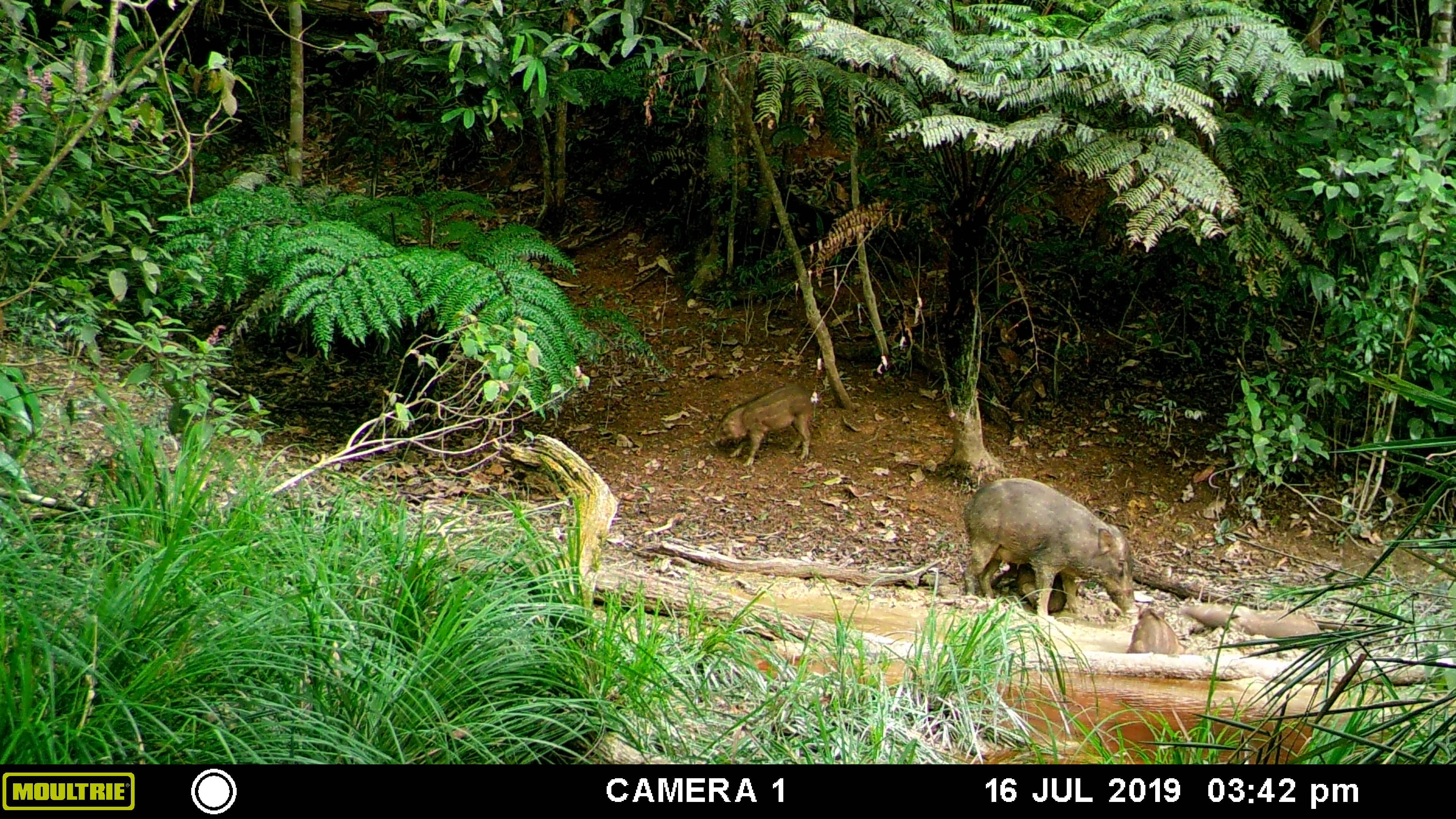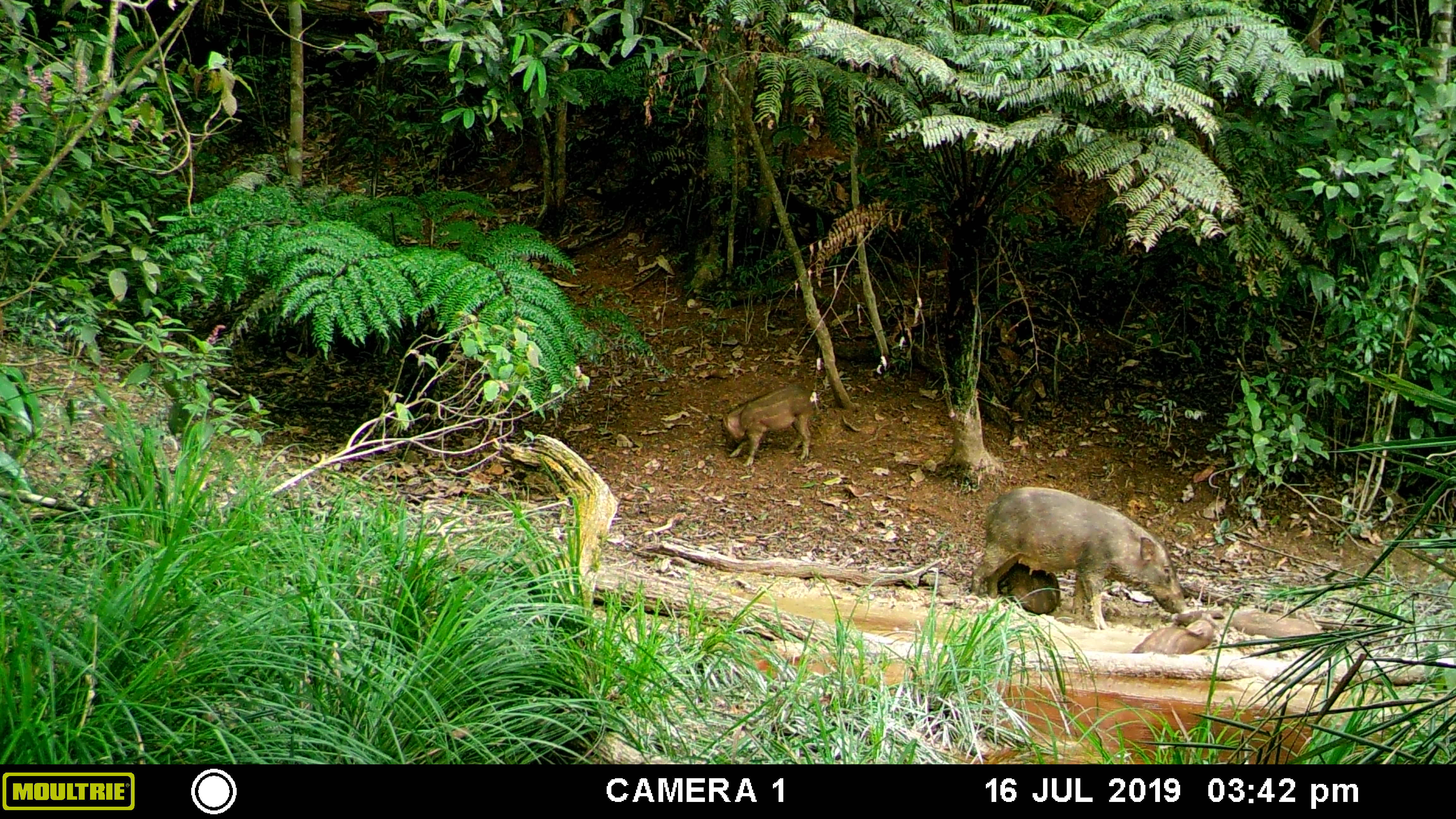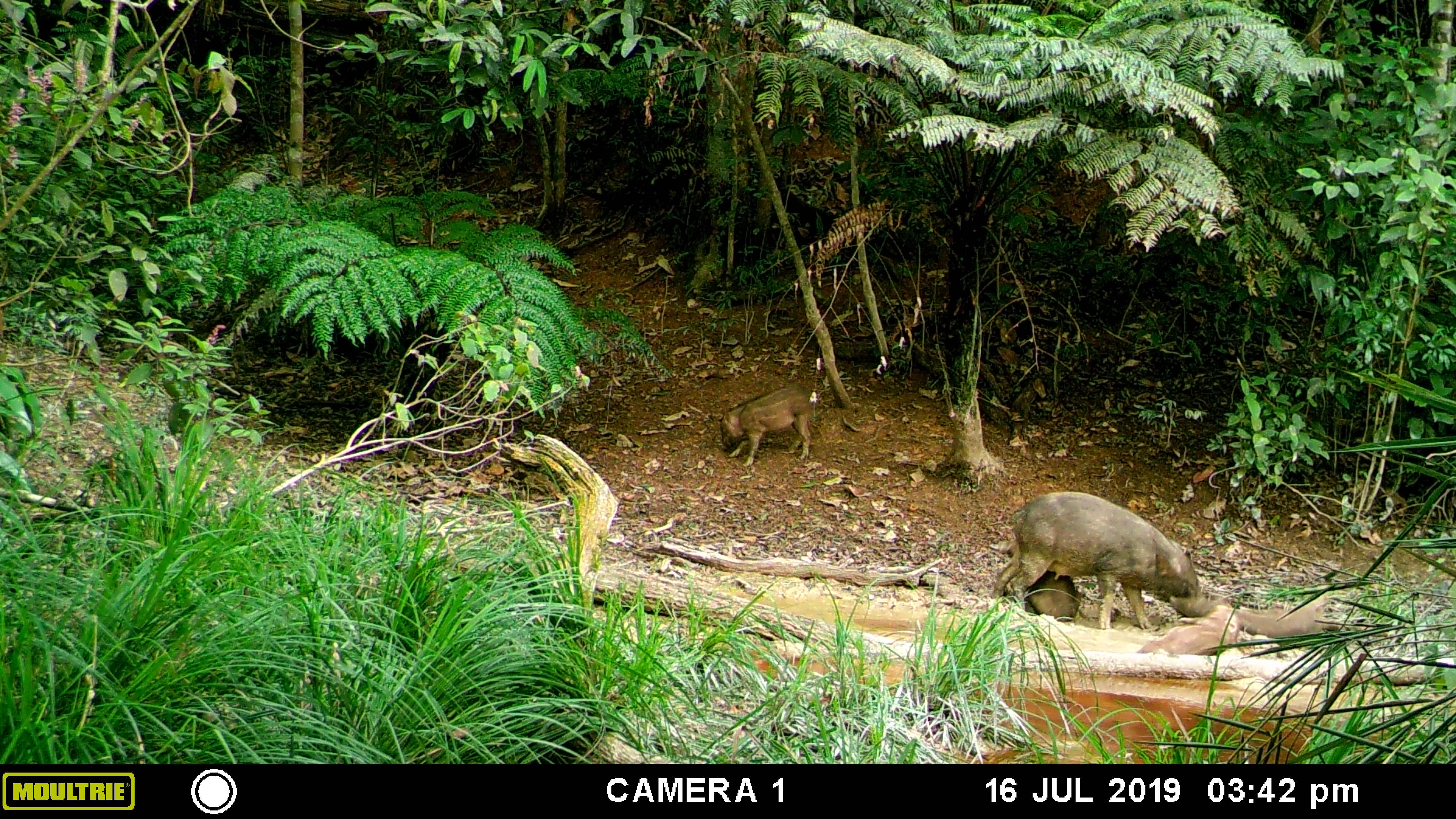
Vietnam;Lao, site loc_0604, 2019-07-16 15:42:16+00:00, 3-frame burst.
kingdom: Animalia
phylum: Chordata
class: Mammalia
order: Artiodactyla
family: Suidae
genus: Sus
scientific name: Sus scrofa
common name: eurasian wild pig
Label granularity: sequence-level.